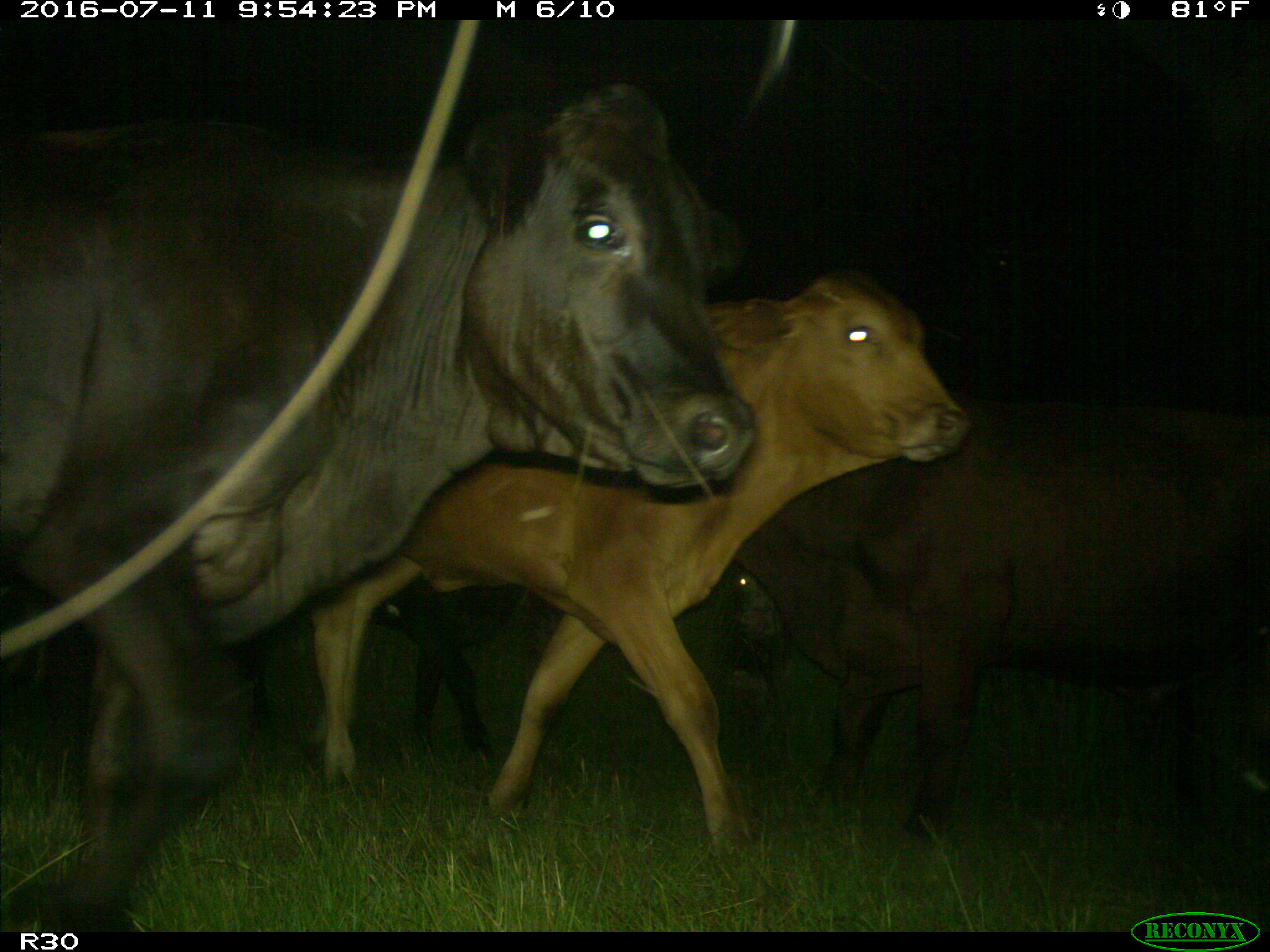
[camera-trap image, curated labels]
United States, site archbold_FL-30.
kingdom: Animalia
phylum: Chordata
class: Mammalia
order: Artiodactyla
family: Bovidae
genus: Bos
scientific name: Bos taurus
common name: domestic cow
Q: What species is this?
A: Bos taurus (domestic cow).